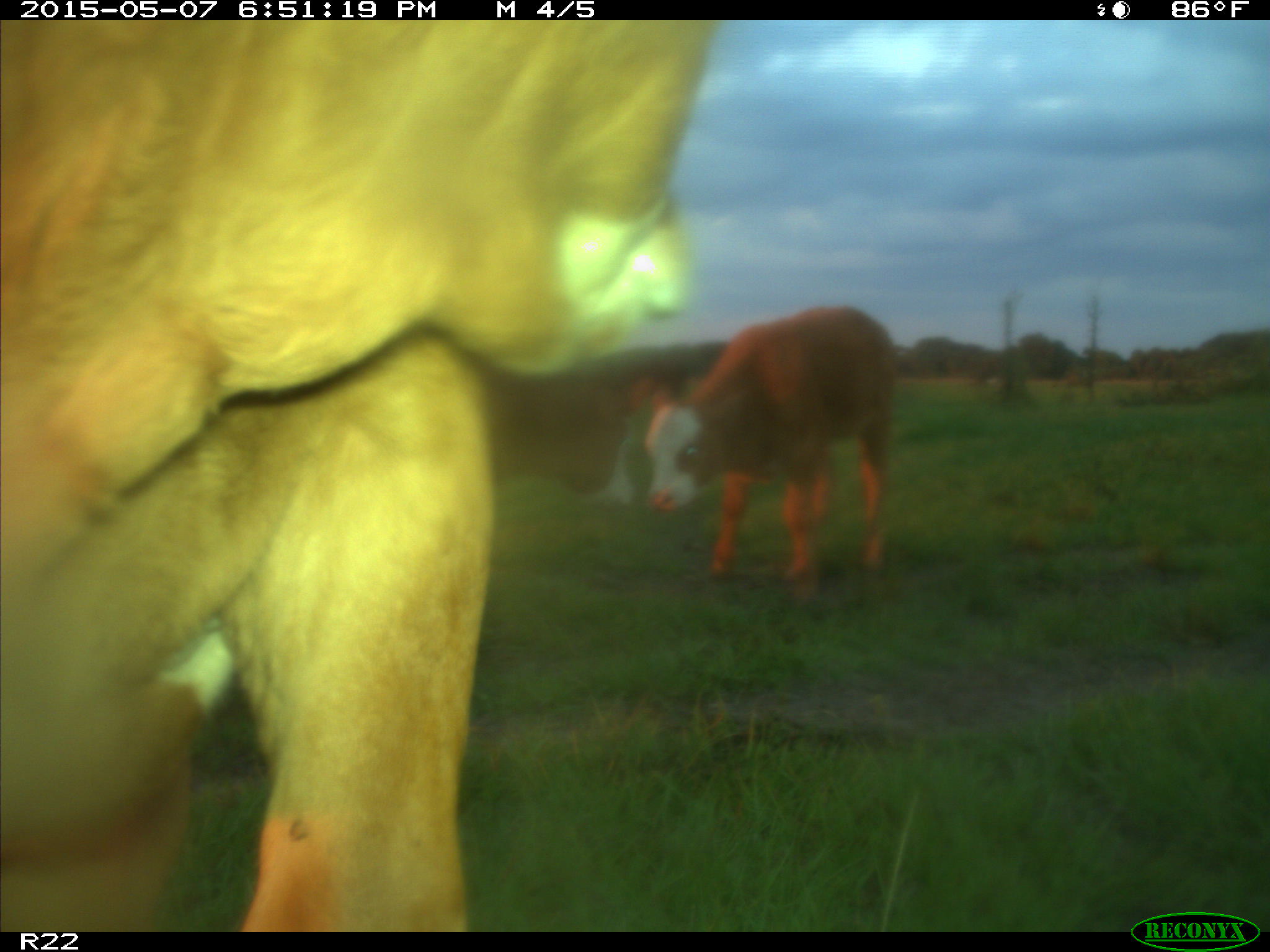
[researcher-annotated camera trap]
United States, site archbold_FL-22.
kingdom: Animalia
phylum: Chordata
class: Mammalia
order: Artiodactyla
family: Bovidae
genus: Bos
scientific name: Bos taurus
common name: domestic cow